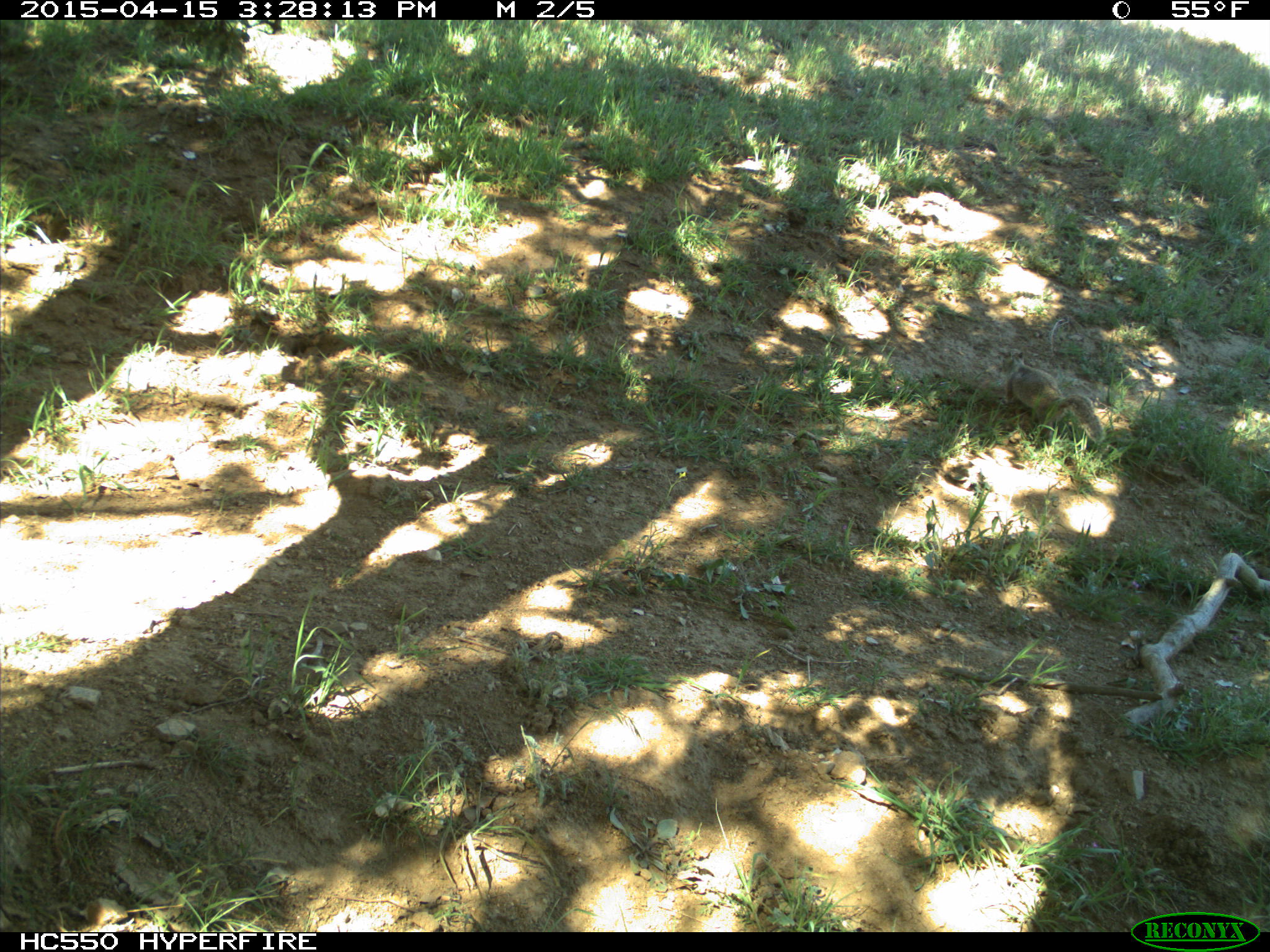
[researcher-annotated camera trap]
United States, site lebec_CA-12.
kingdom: Animalia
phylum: Chordata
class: Mammalia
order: Rodentia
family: Sciuridae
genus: Otospermophilus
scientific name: Otospermophilus beecheyi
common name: california ground squirrel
Otospermophilus beecheyi (california ground squirrel).